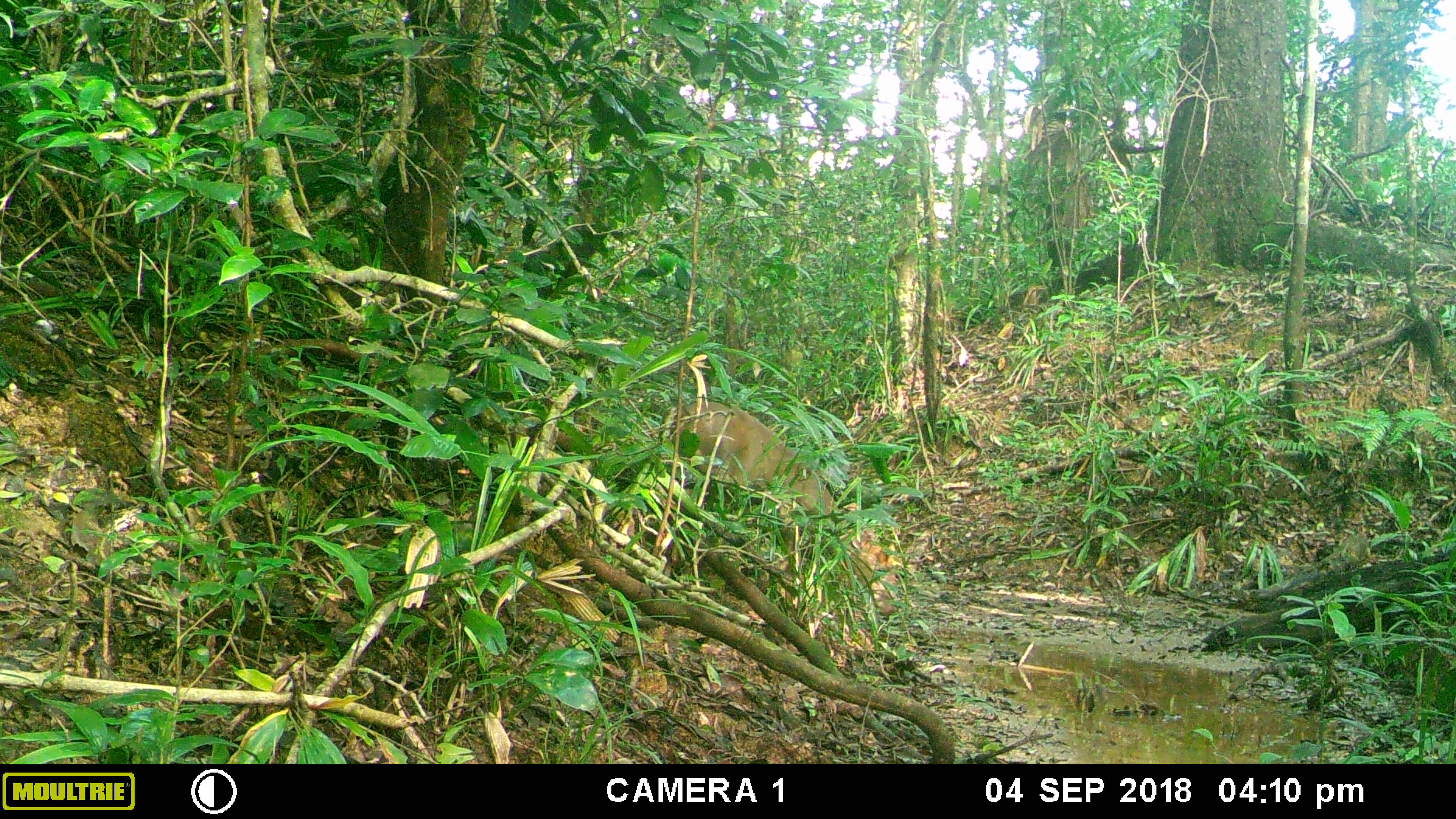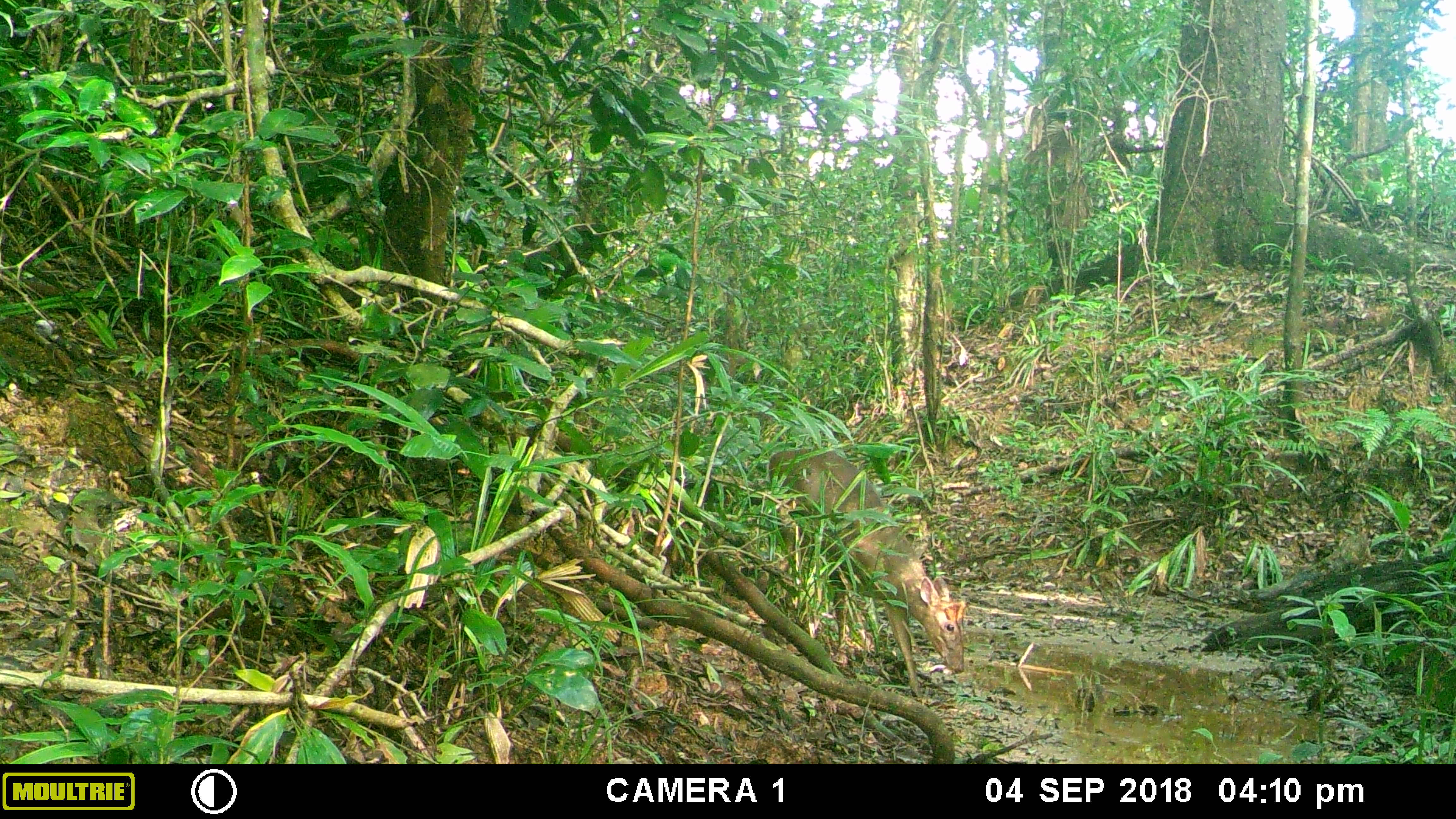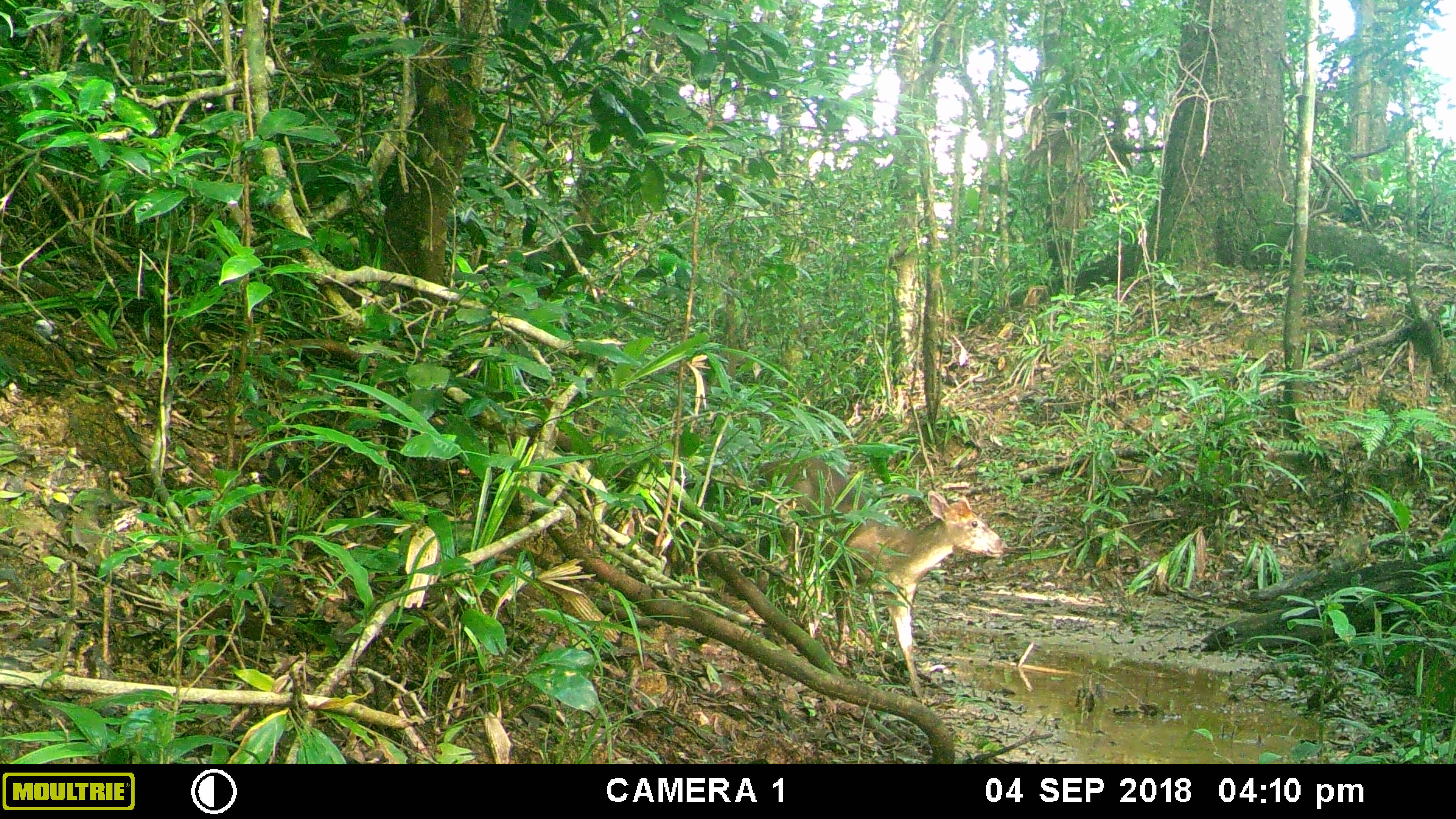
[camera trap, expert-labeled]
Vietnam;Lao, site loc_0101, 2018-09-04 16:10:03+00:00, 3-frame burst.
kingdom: Animalia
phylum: Chordata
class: Mammalia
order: Artiodactyla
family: Cervidae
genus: Muntiacus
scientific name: Muntiacus rooseveltorum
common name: roosevelt's muntjac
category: roosevelts muntjac group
Roosevelts muntjac group (roosevelt's muntjac) (Muntiacus rooseveltorum). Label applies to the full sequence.